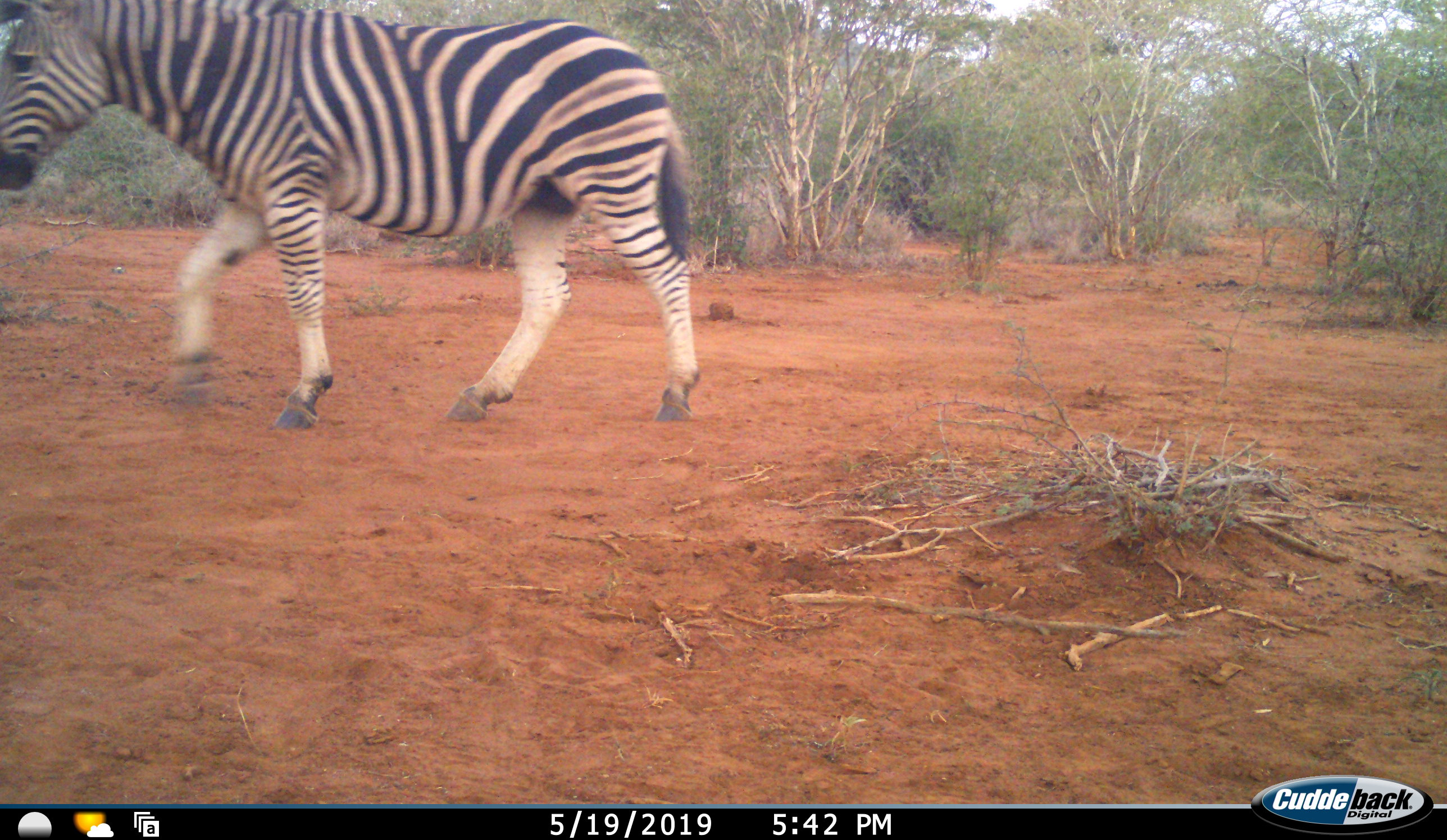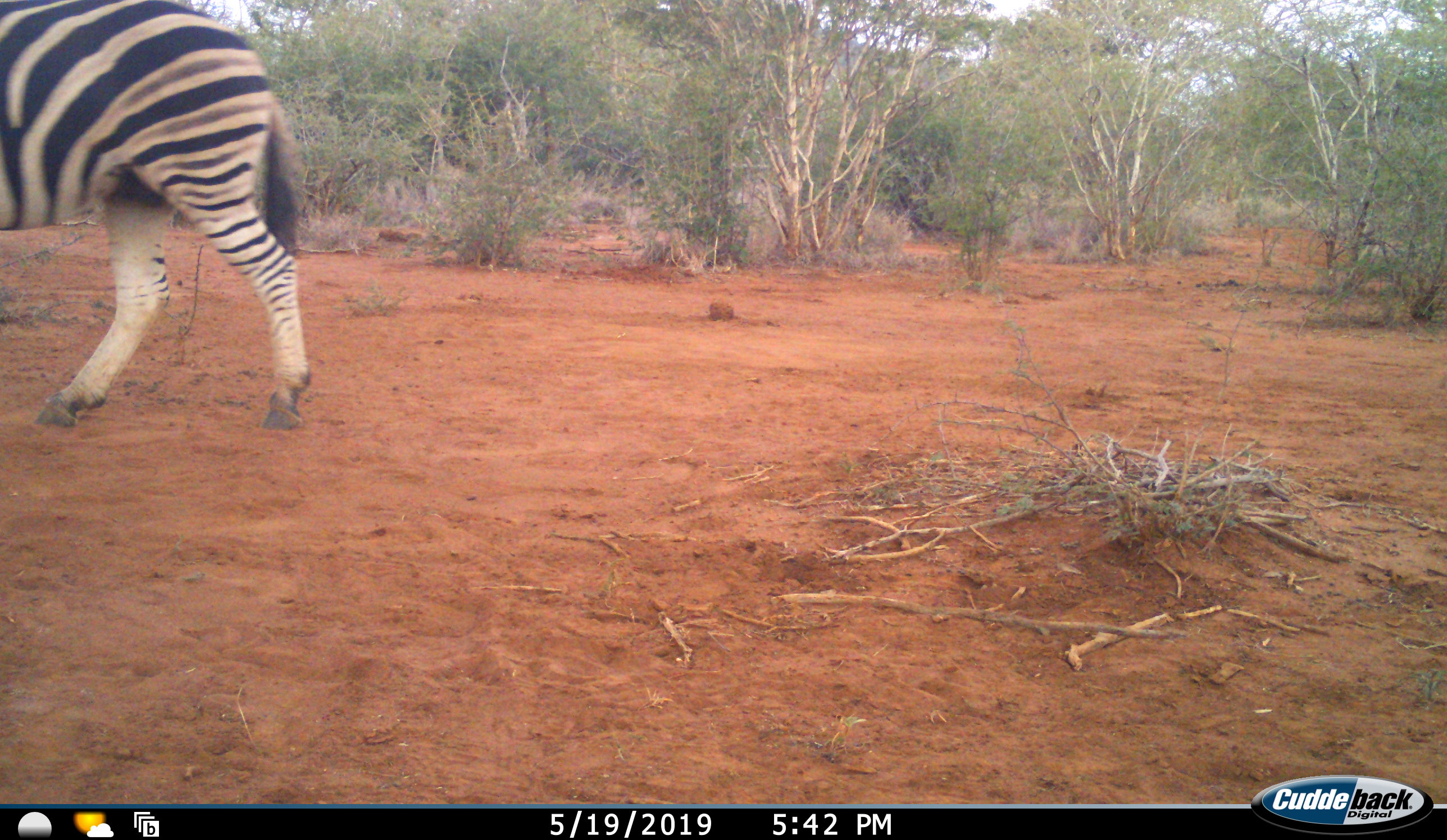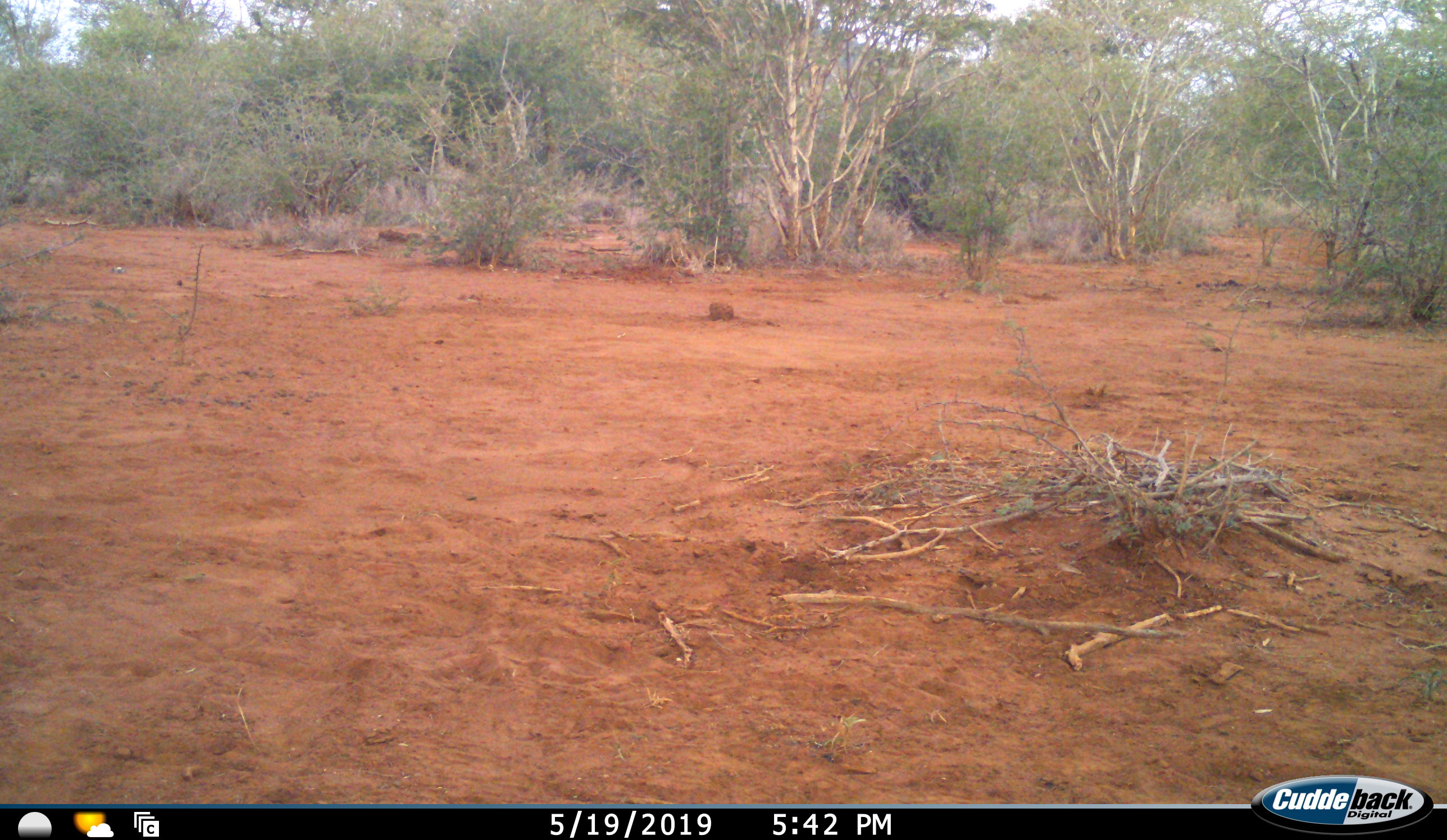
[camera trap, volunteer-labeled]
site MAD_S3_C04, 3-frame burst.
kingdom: Animalia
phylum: Chordata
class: Mammalia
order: Perissodactyla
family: Equidae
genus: Equus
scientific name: Equus quagga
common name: plains zebra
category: zebraplains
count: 1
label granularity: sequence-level